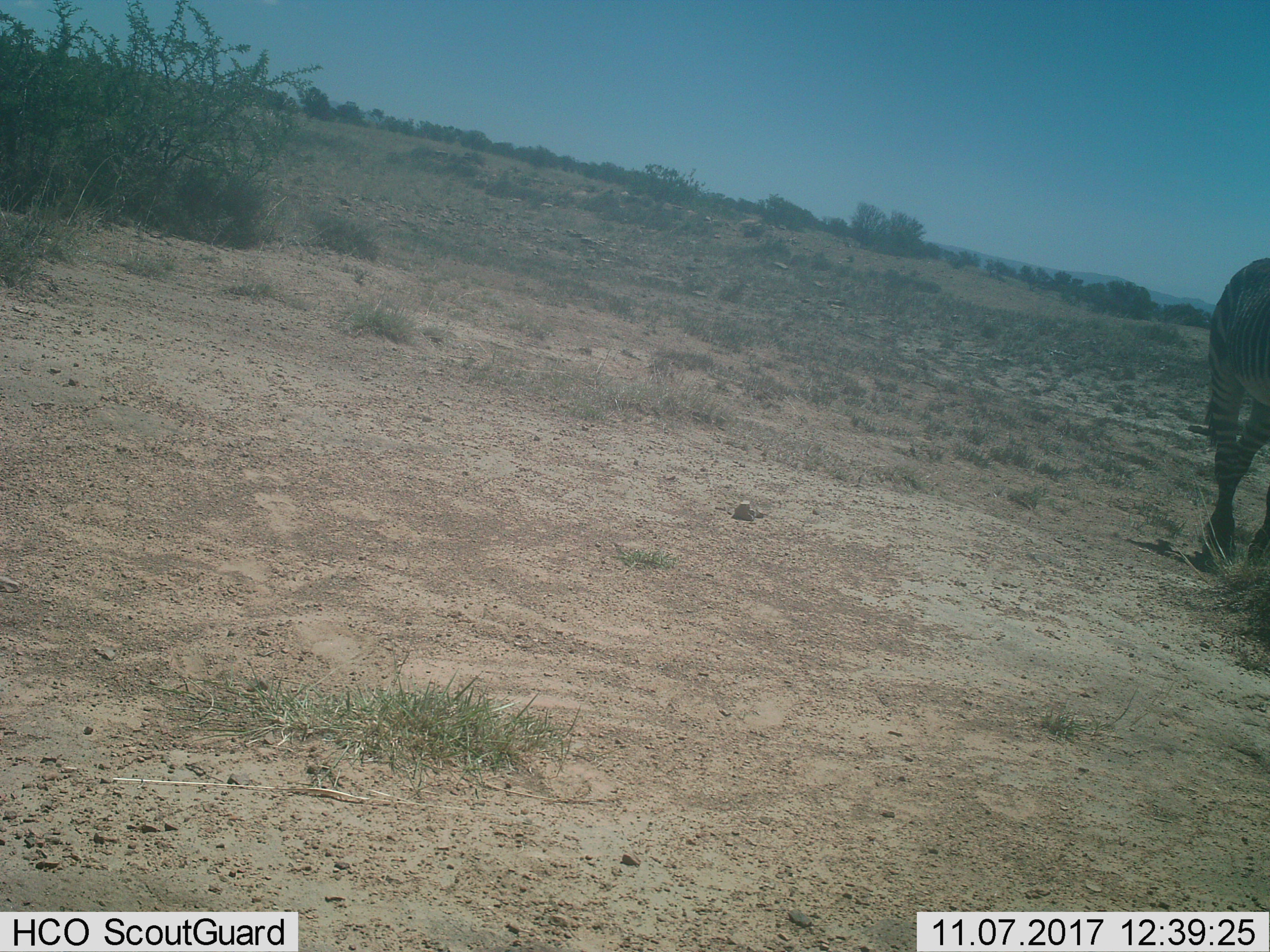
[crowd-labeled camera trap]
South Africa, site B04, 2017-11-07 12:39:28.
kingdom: Animalia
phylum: Chordata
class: Mammalia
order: Perissodactyla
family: Equidae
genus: Equus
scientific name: Equus zebra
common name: mountain zebra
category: zebramountain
Zebramountain (mountain zebra) (Equus zebra), count 1. Behavior (volunteer vote fractions): standing 56%, resting 0%, moving 44%, interacting 0%. Young present (vote fraction): 0%. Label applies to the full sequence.